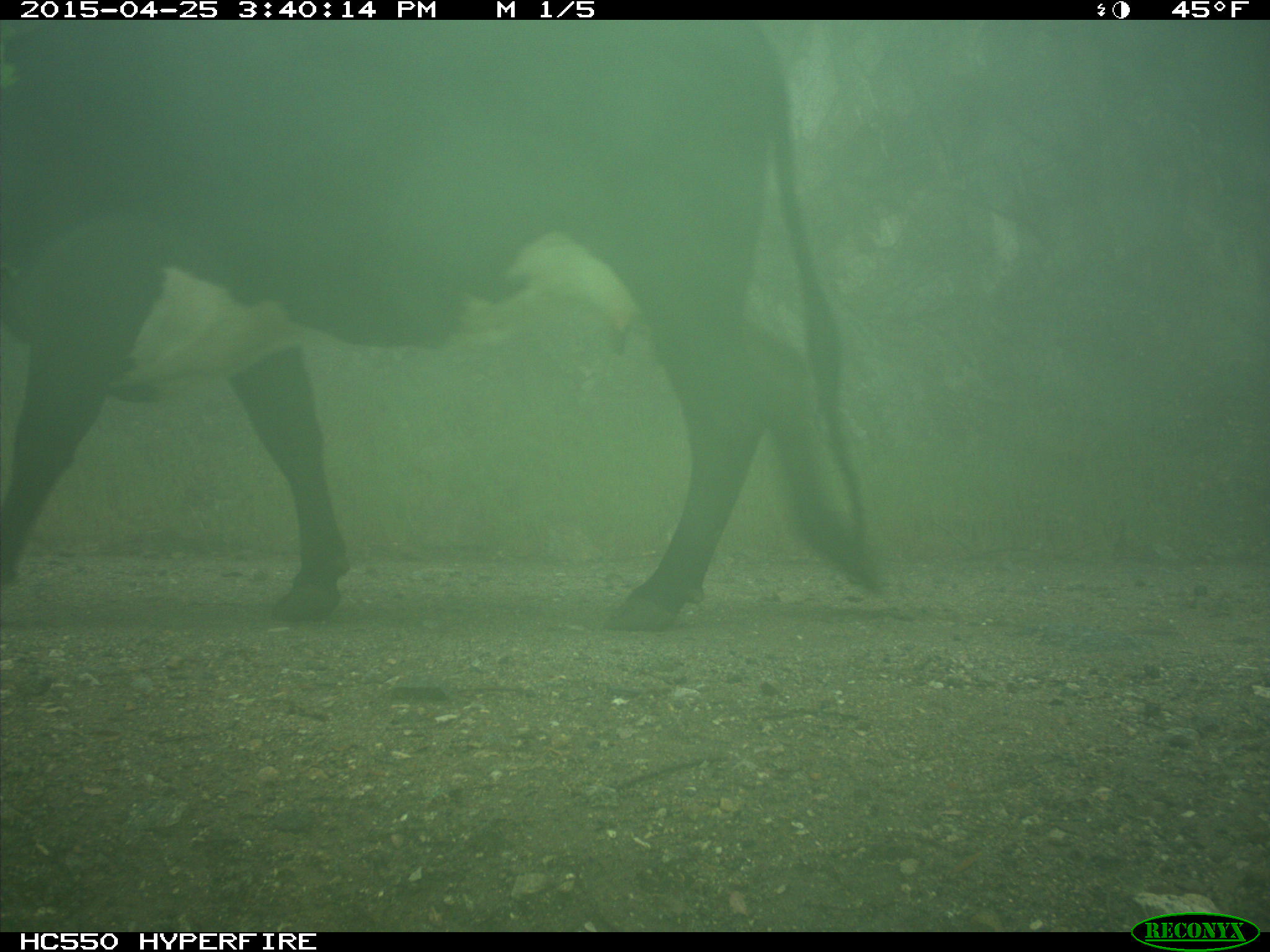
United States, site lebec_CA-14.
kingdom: Animalia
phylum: Chordata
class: Mammalia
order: Artiodactyla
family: Bovidae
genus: Bos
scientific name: Bos taurus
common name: domestic cow